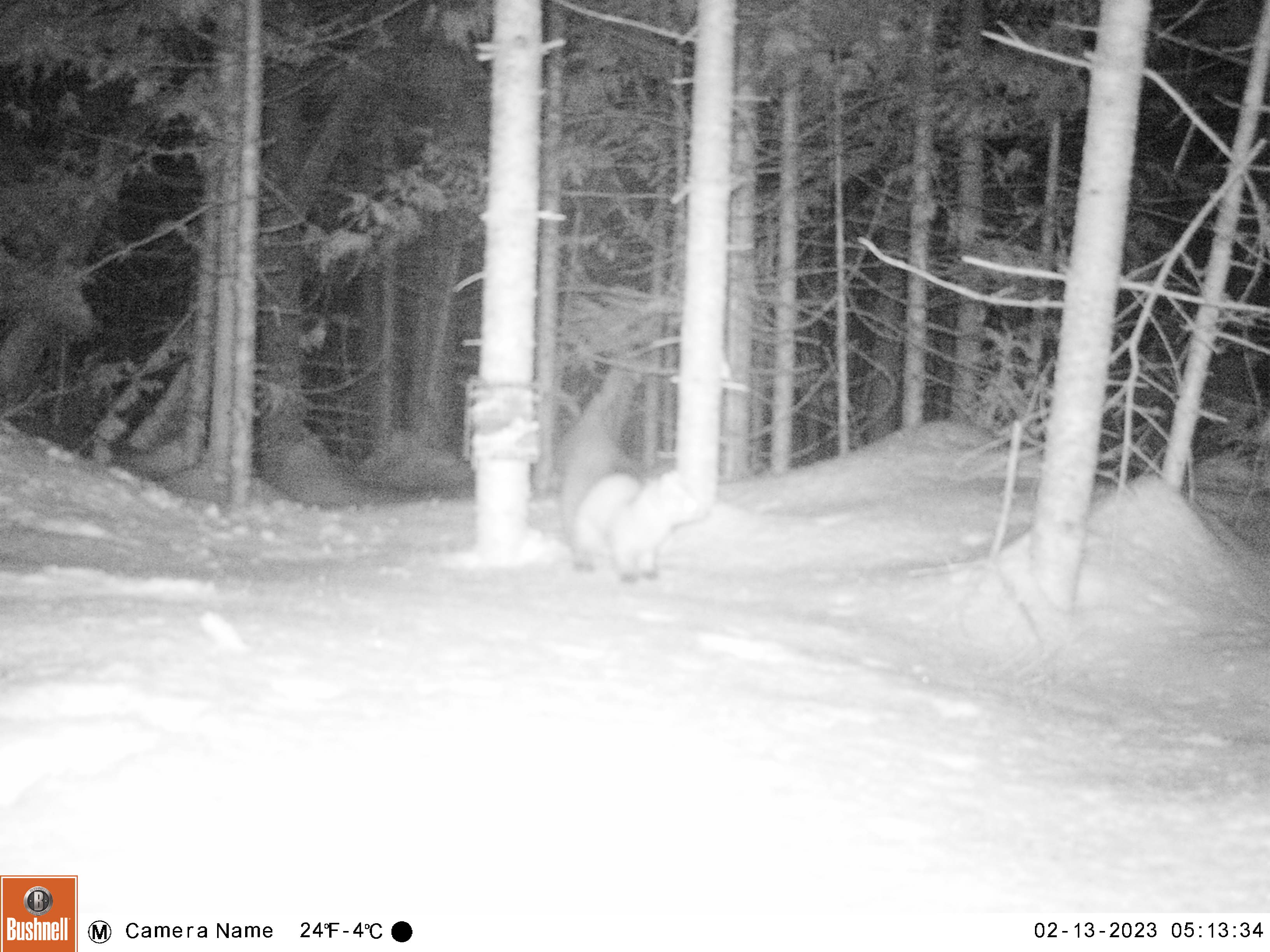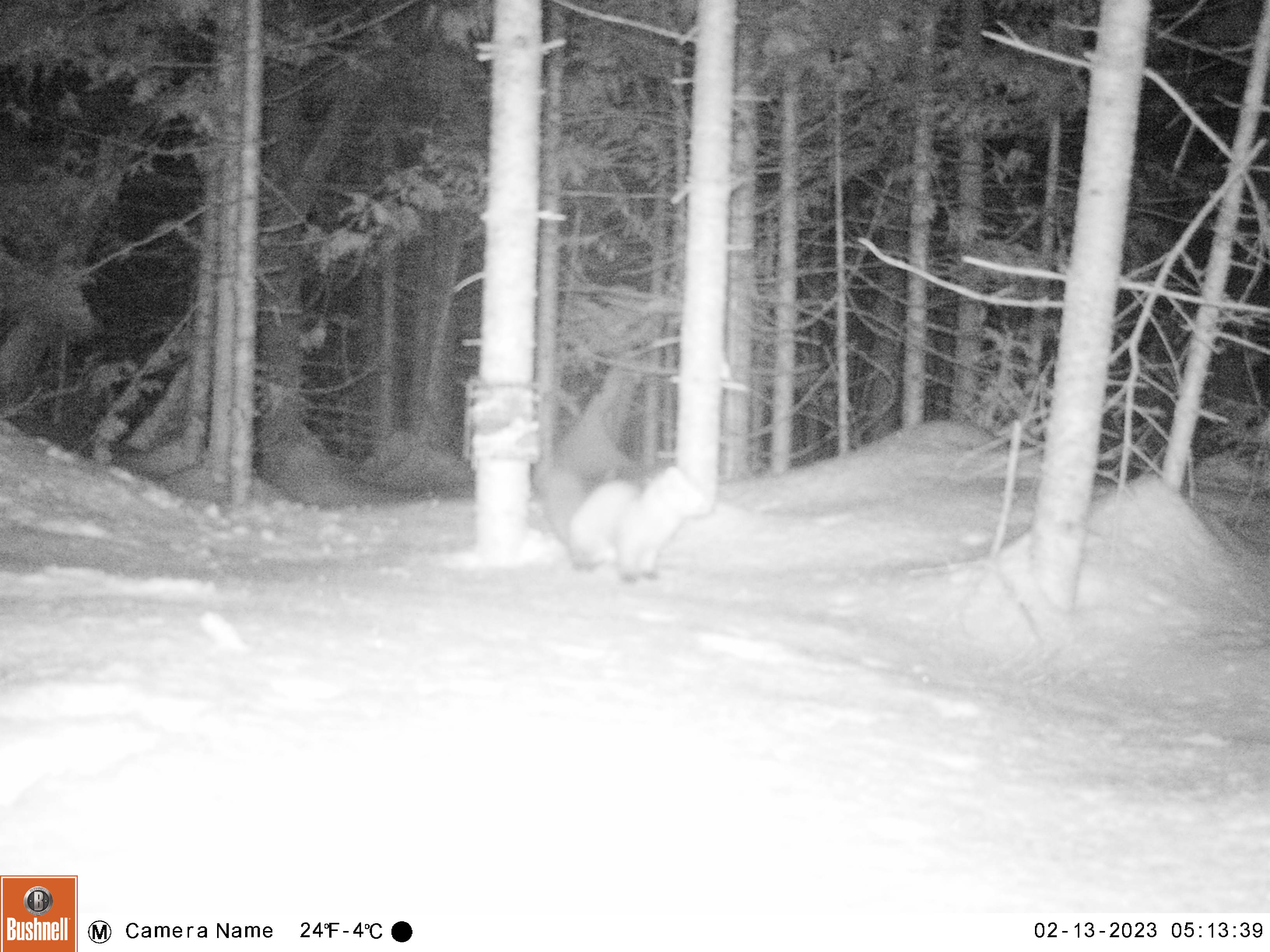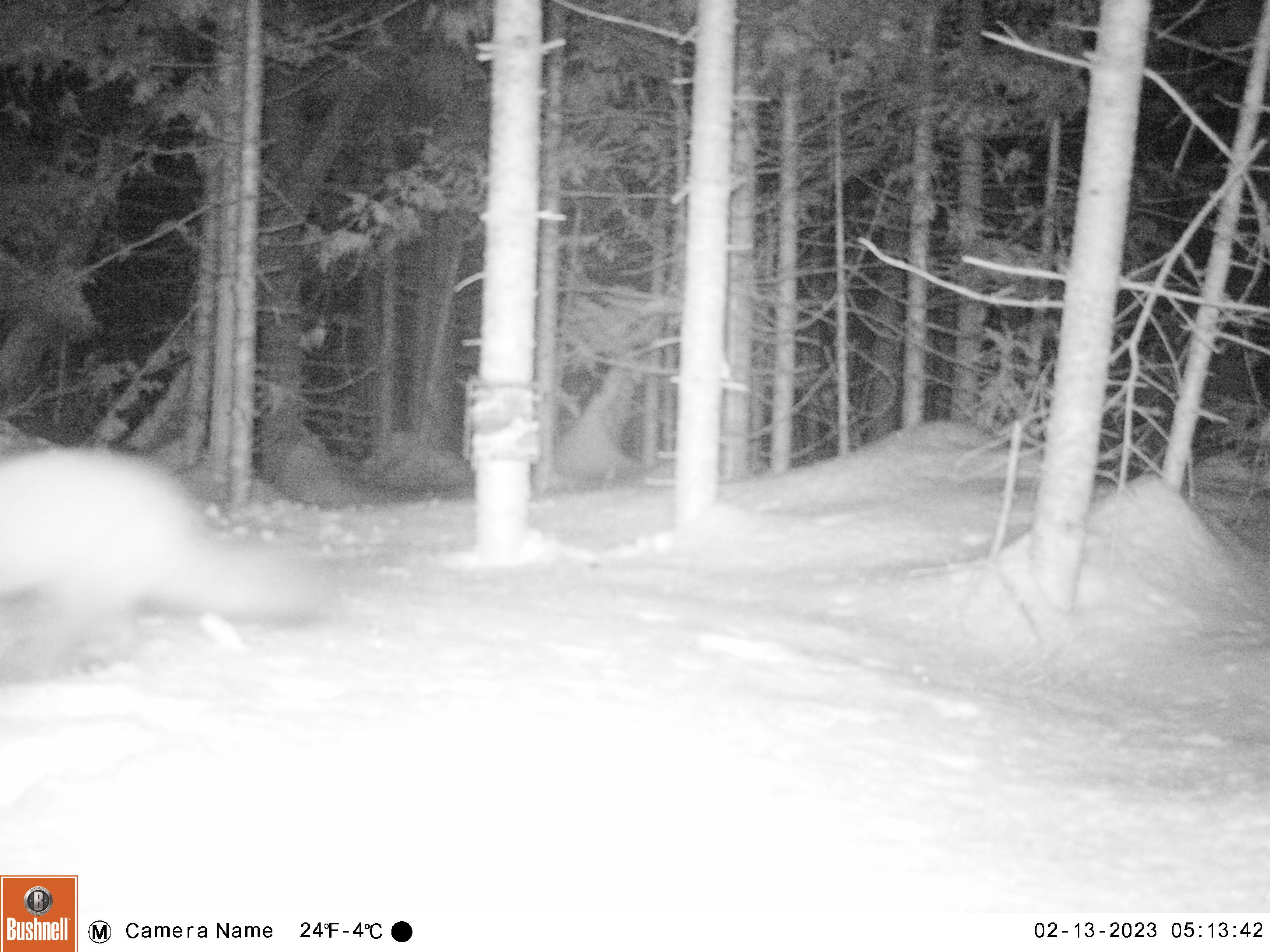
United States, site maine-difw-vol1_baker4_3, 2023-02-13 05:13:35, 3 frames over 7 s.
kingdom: Animalia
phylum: Chordata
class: Mammalia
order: Carnivora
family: Mustelidae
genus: Martes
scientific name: Martes americana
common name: american marten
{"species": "american marten (Martes americana)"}